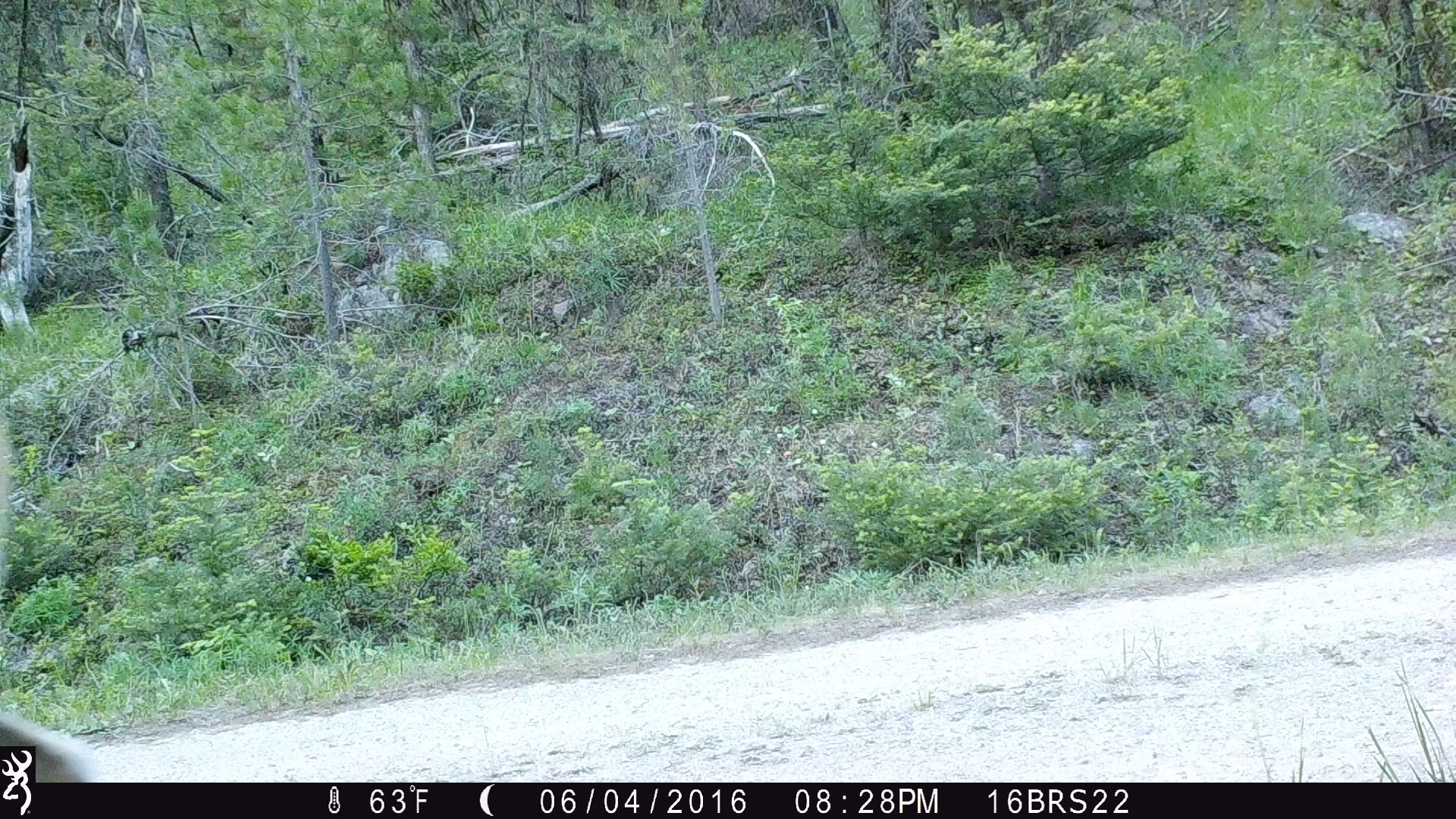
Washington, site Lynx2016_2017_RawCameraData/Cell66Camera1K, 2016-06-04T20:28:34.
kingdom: Animalia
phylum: Chordata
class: Mammalia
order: Artiodactyla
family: Cervidae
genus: Odocoileus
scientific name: Odocoileus virginianus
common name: white-tailed deer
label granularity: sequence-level